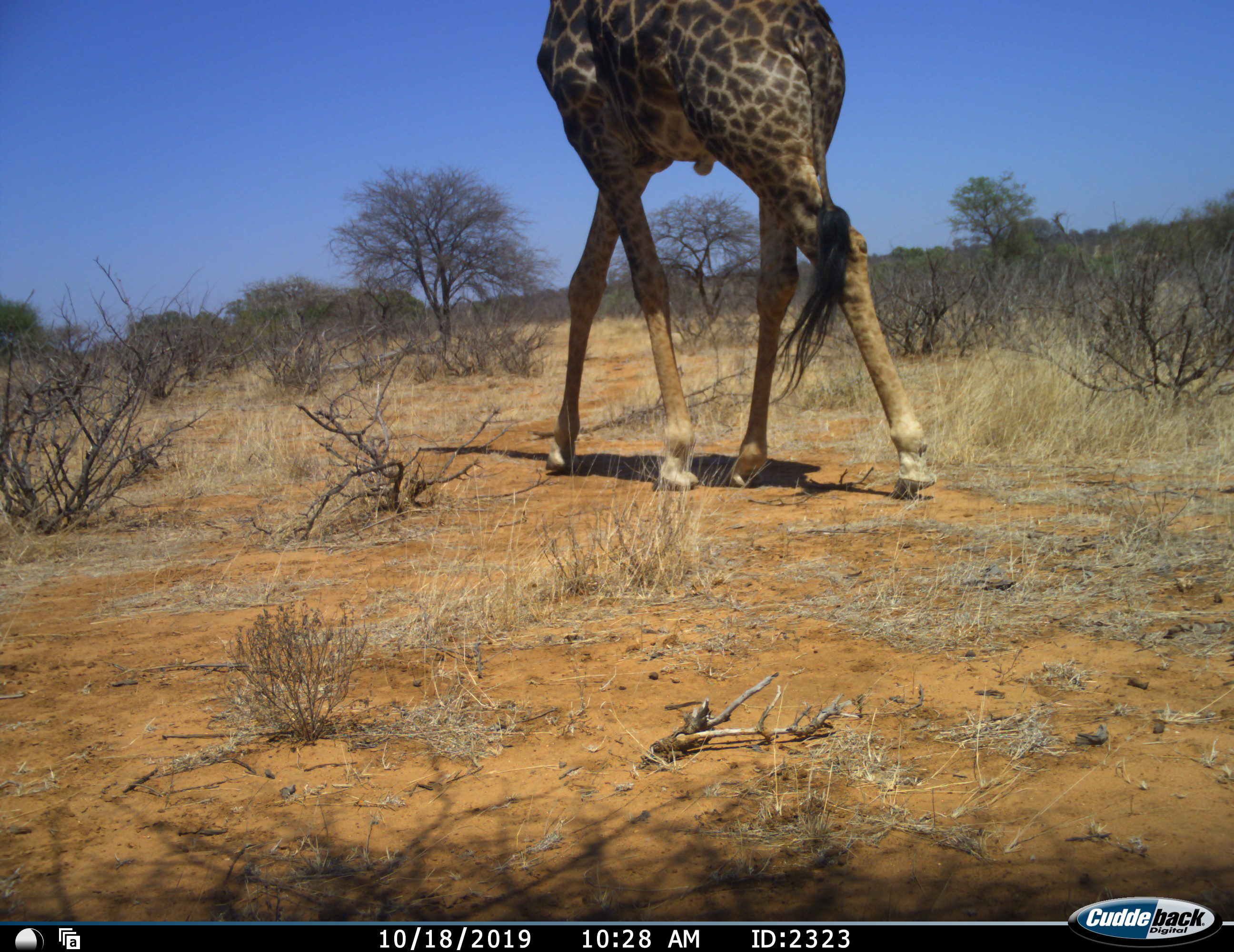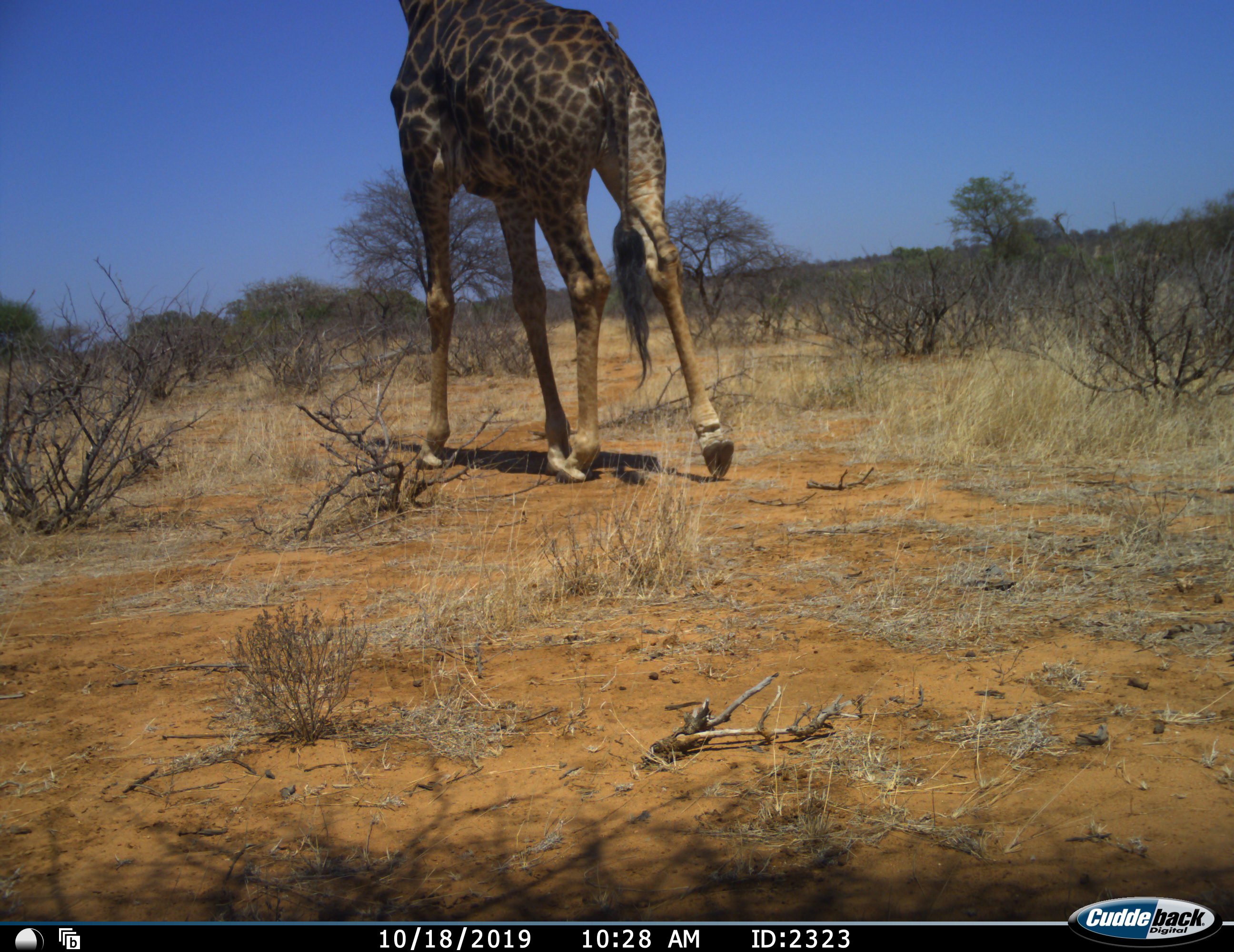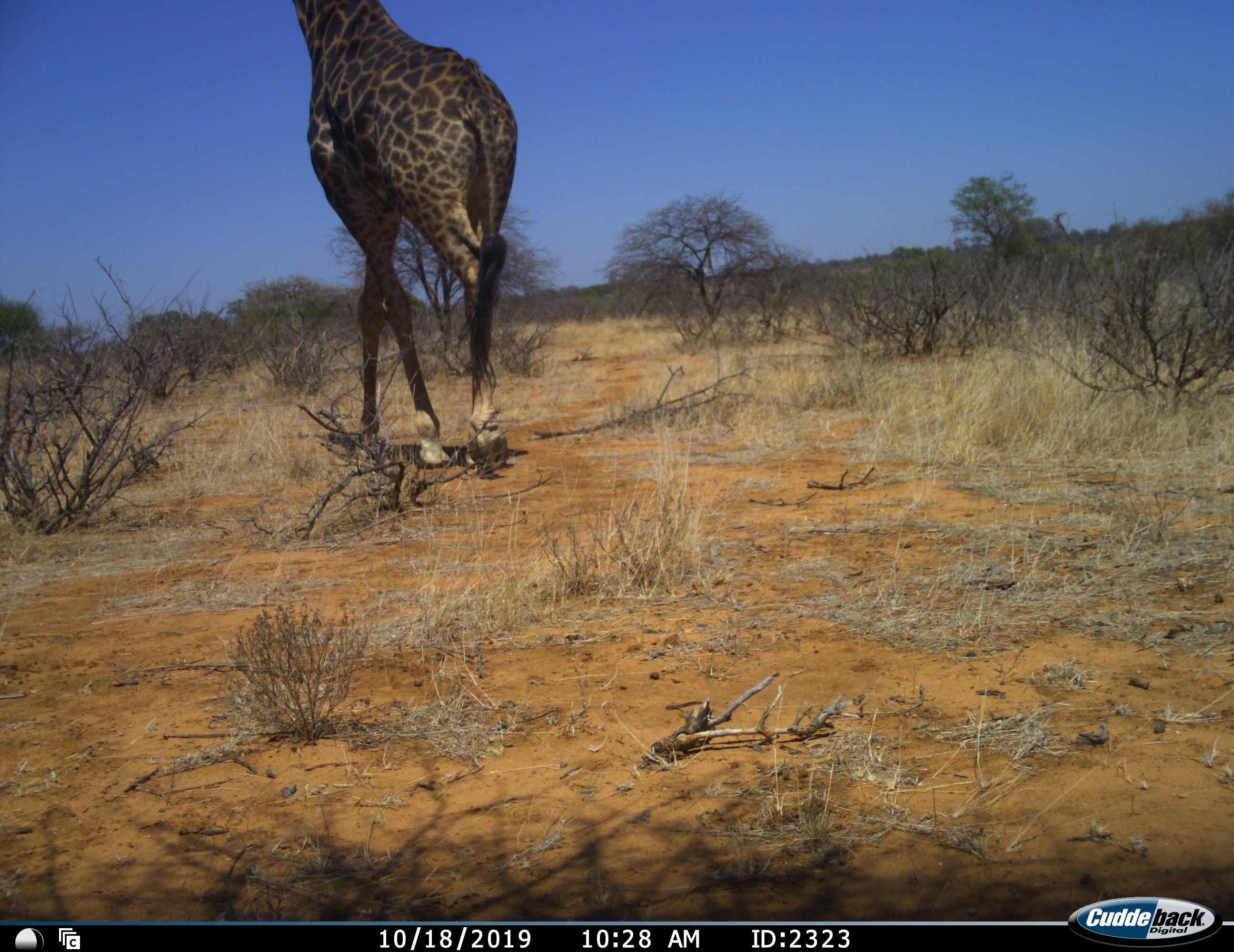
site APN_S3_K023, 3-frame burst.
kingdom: Animalia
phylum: Chordata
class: Mammalia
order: Artiodactyla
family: Giraffidae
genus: Giraffa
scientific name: Giraffa camelopardalis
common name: giraffe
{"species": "giraffe (Giraffa camelopardalis)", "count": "1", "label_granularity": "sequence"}